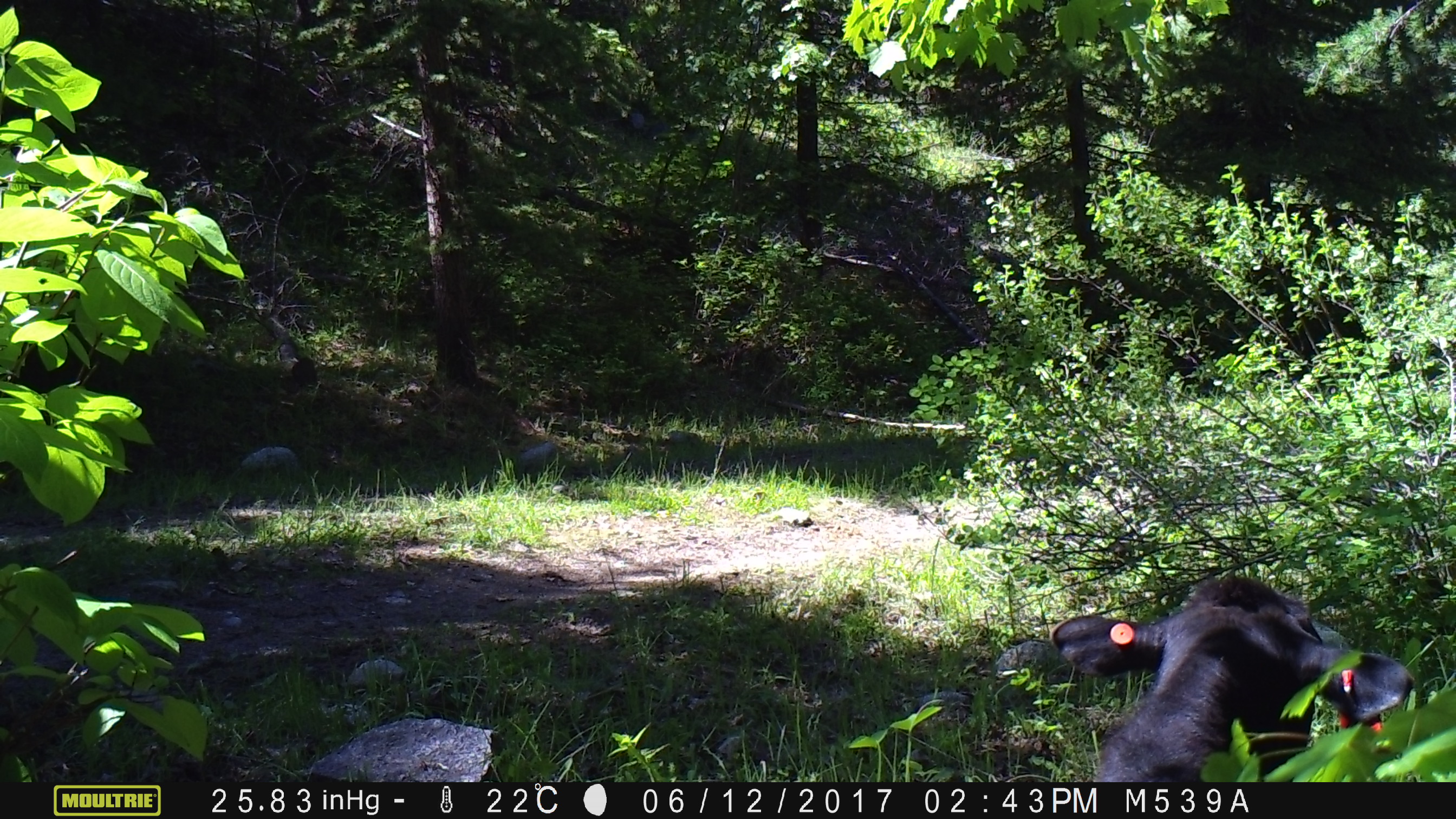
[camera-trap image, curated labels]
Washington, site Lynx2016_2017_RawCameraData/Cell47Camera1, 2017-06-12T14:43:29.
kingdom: Animalia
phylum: Chordata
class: Mammalia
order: Artiodactyla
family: Bovidae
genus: Bos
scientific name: Bos taurus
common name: domestic cattle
Domestic cattle (Bos taurus). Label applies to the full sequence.